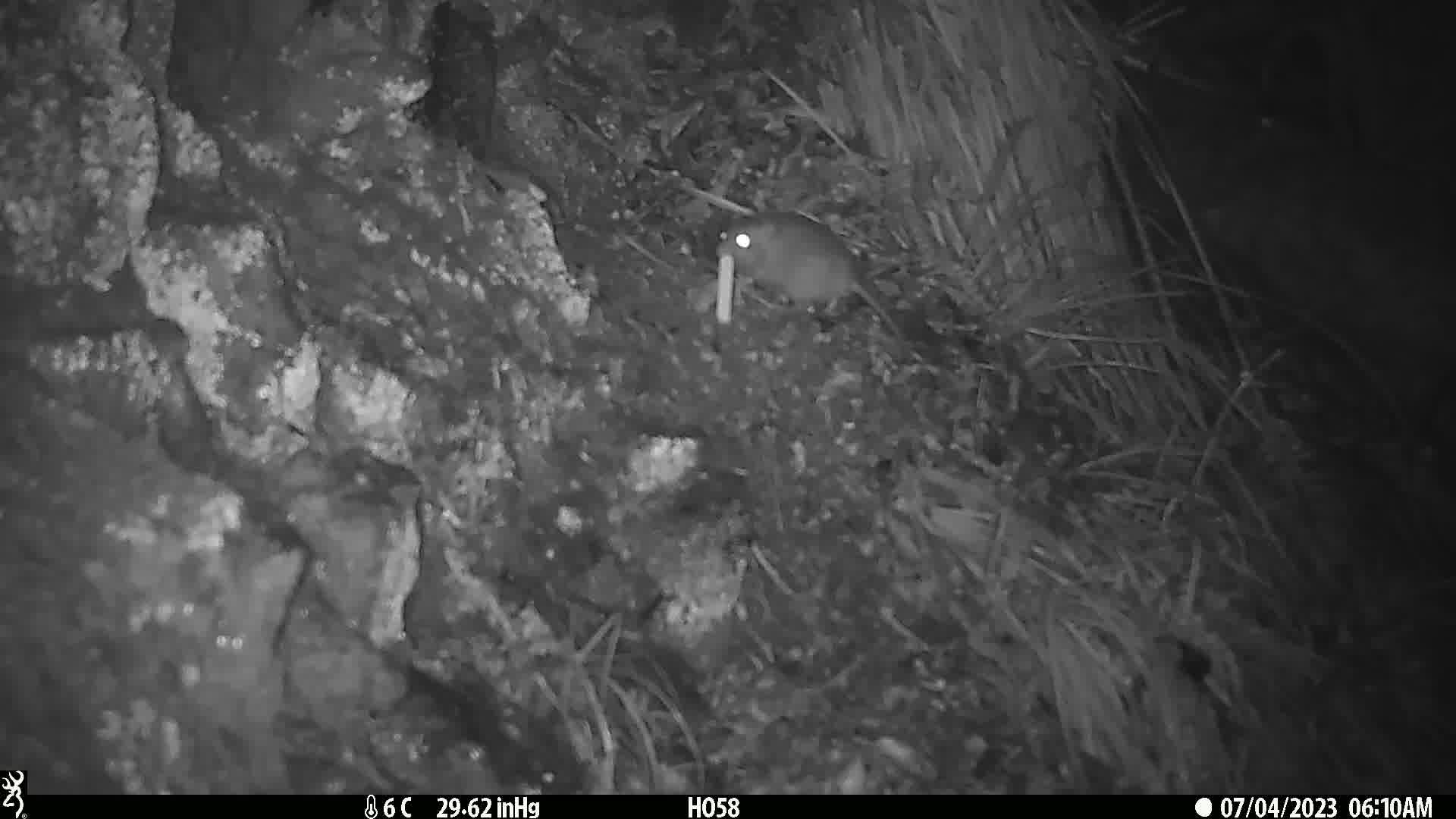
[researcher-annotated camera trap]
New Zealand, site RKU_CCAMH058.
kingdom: Animalia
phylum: Chordata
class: Mammalia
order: Rodentia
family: Muridae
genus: Rattus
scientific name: Rattus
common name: rat